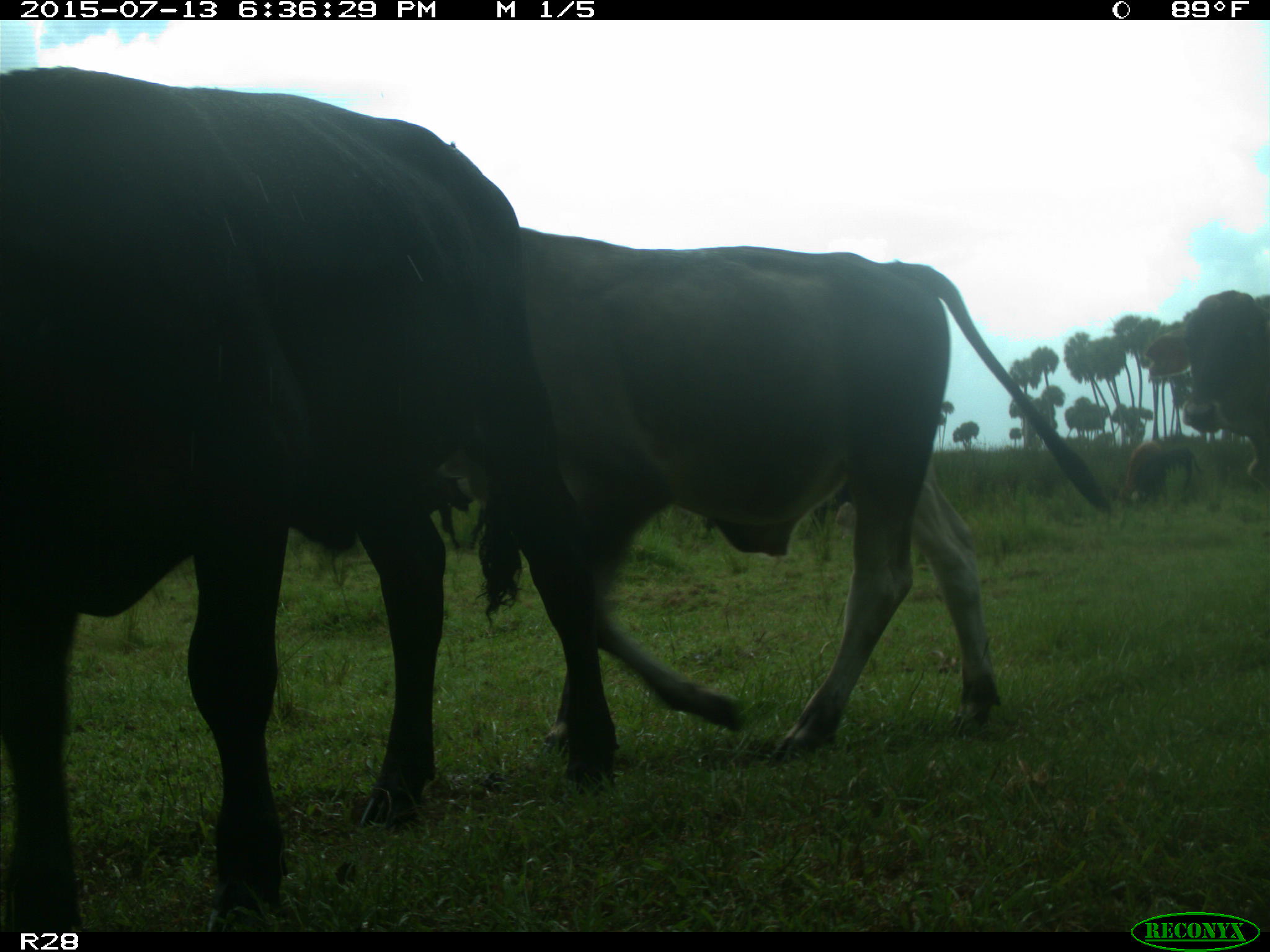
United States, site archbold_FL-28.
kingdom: Animalia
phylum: Chordata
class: Mammalia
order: Artiodactyla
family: Bovidae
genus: Bos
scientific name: Bos taurus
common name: domestic cow